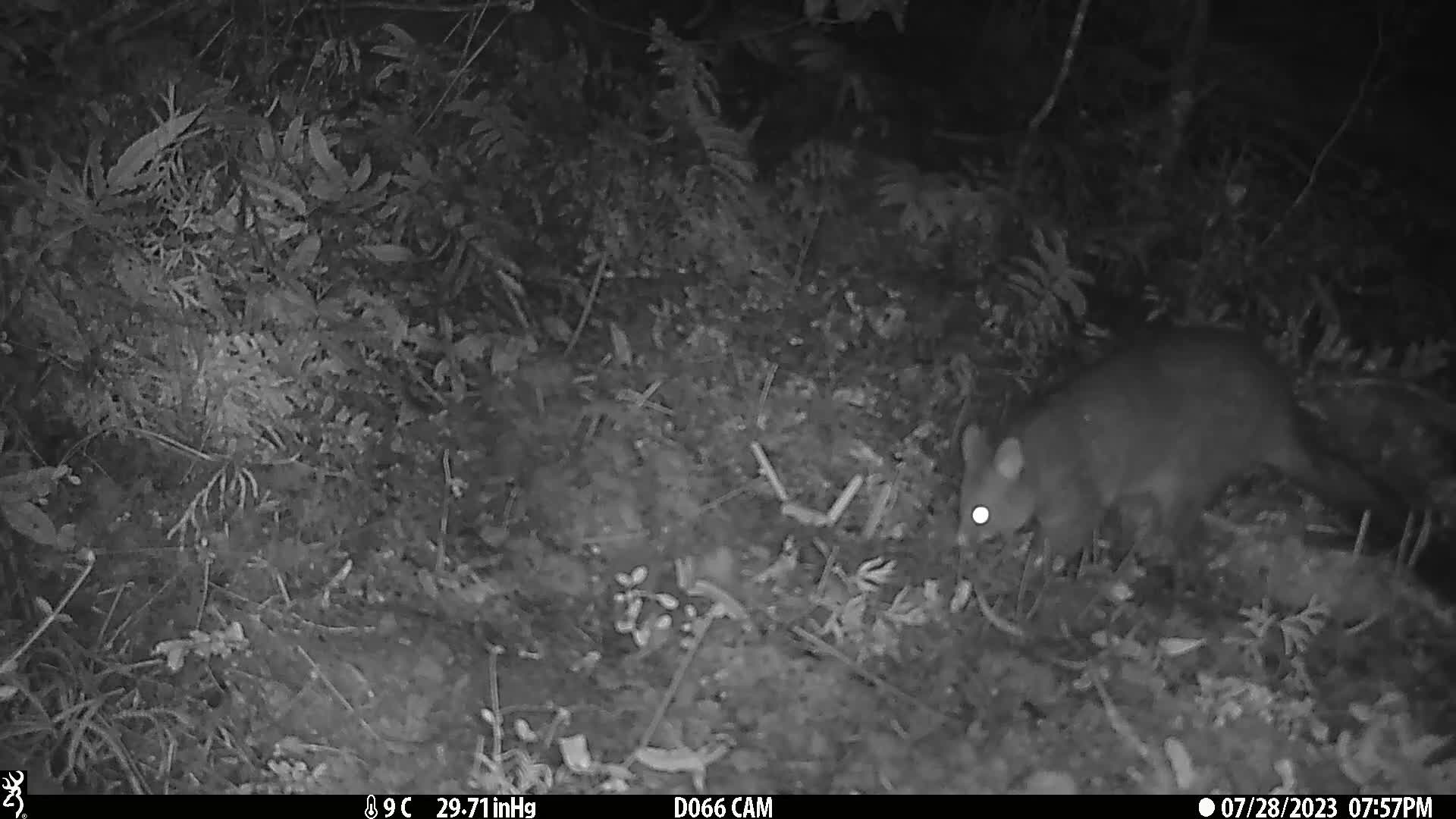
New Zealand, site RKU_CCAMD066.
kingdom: Animalia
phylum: Chordata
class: Mammalia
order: Diprotodontia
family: Phalangeridae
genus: Trichosurus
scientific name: Trichosurus vulpecula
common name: common brushtail possum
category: possum